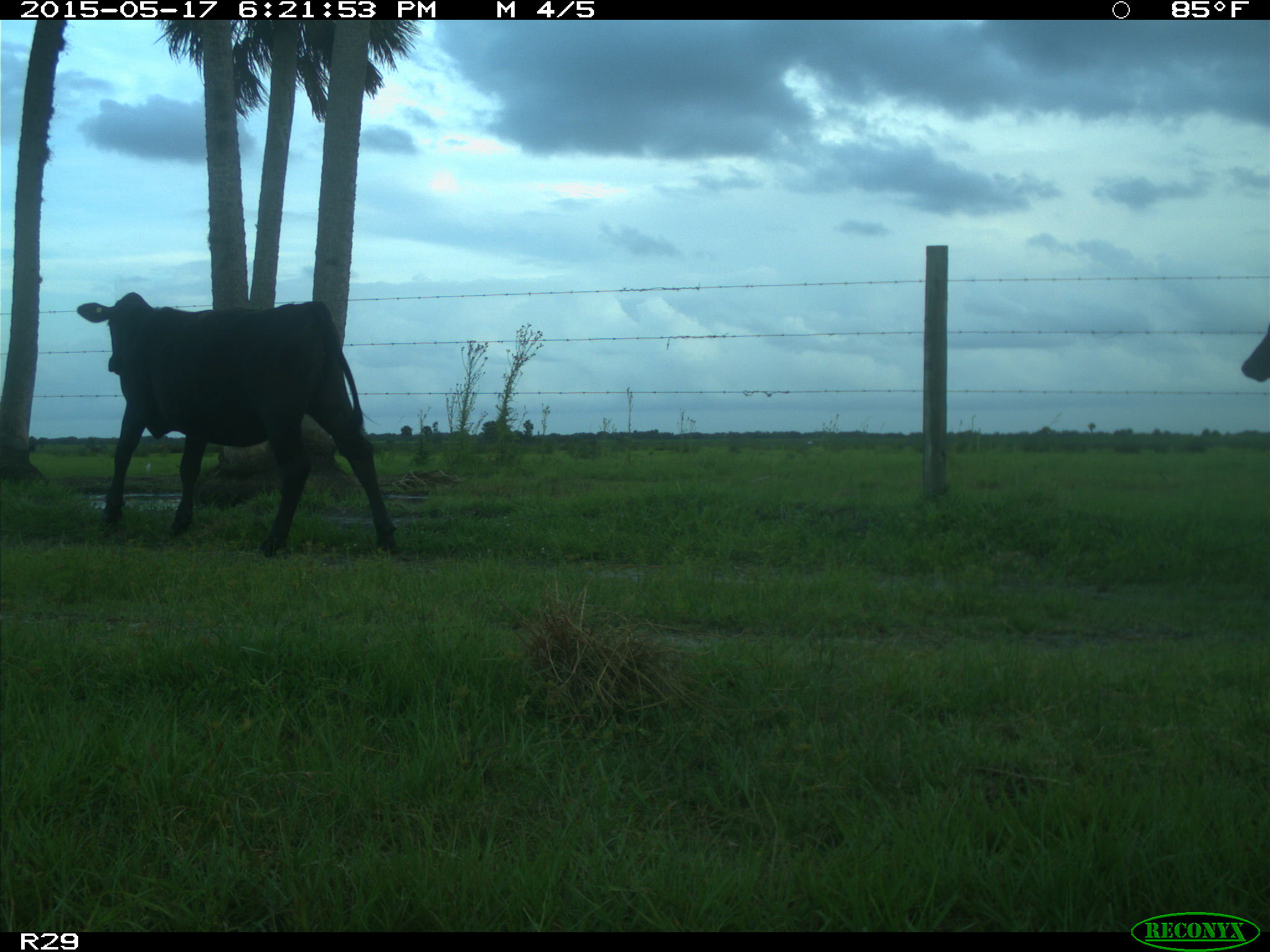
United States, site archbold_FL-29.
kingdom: Animalia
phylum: Chordata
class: Mammalia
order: Artiodactyla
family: Bovidae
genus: Bos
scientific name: Bos taurus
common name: domestic cow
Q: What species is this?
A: Bos taurus (domestic cow).